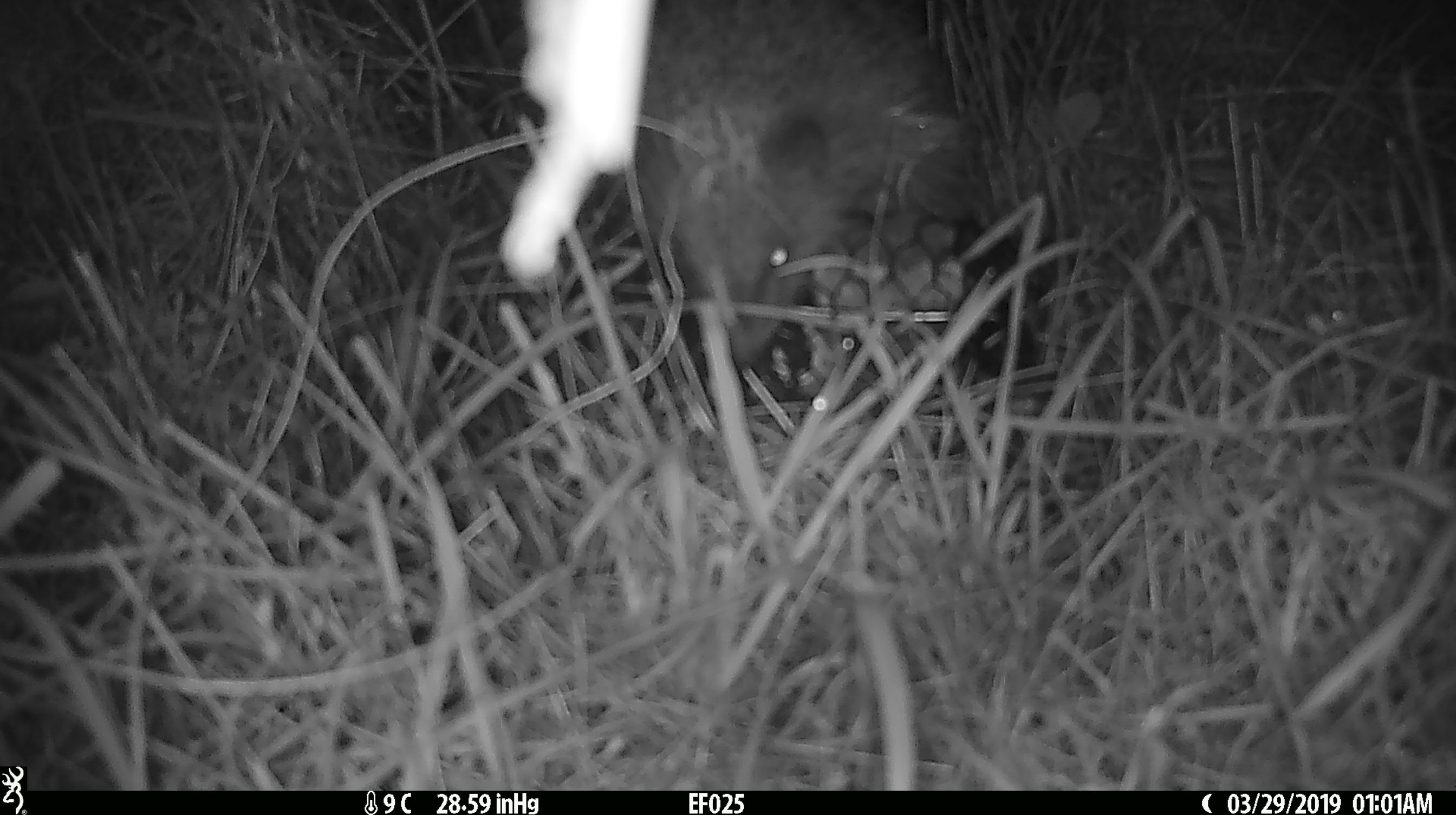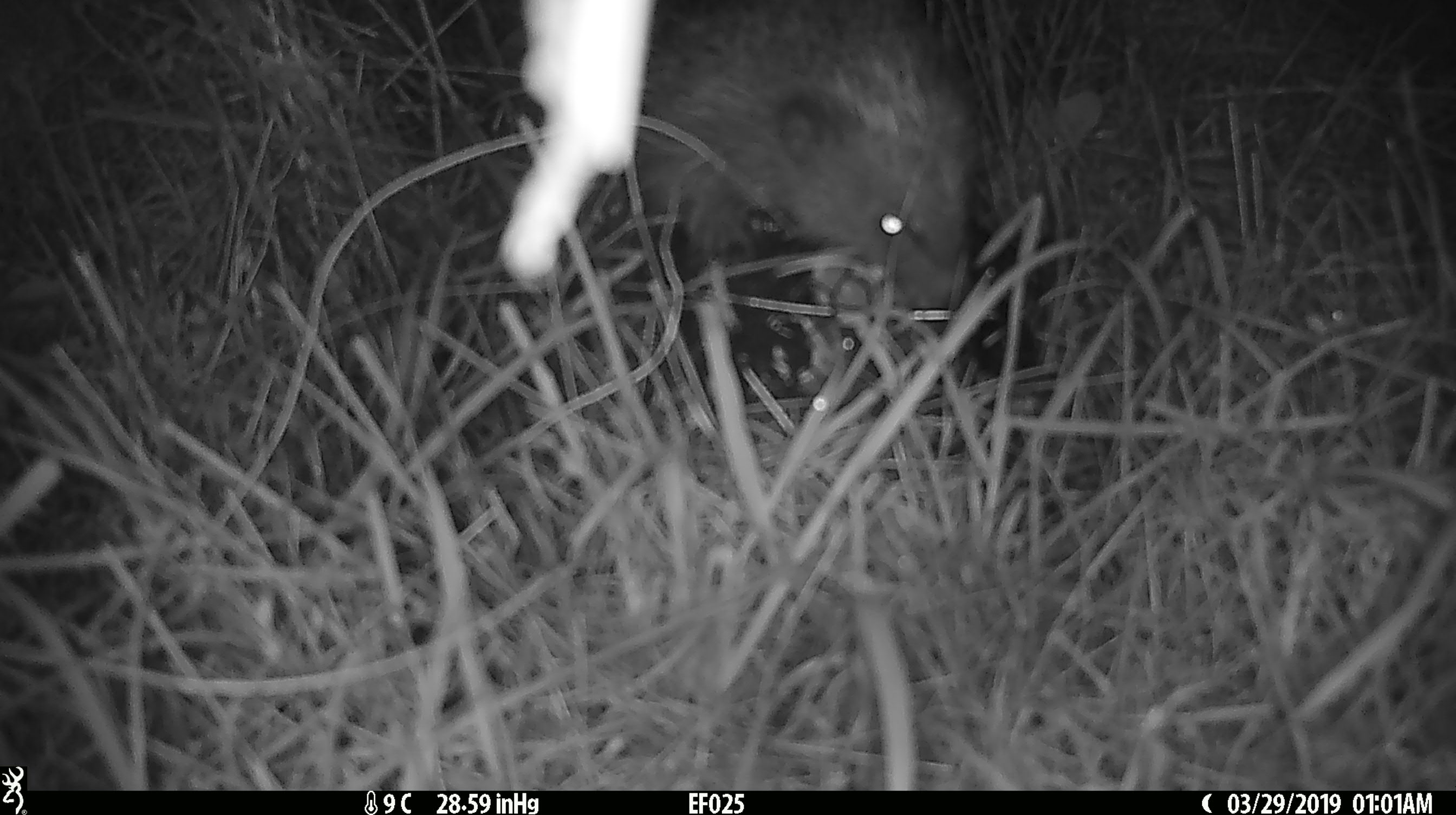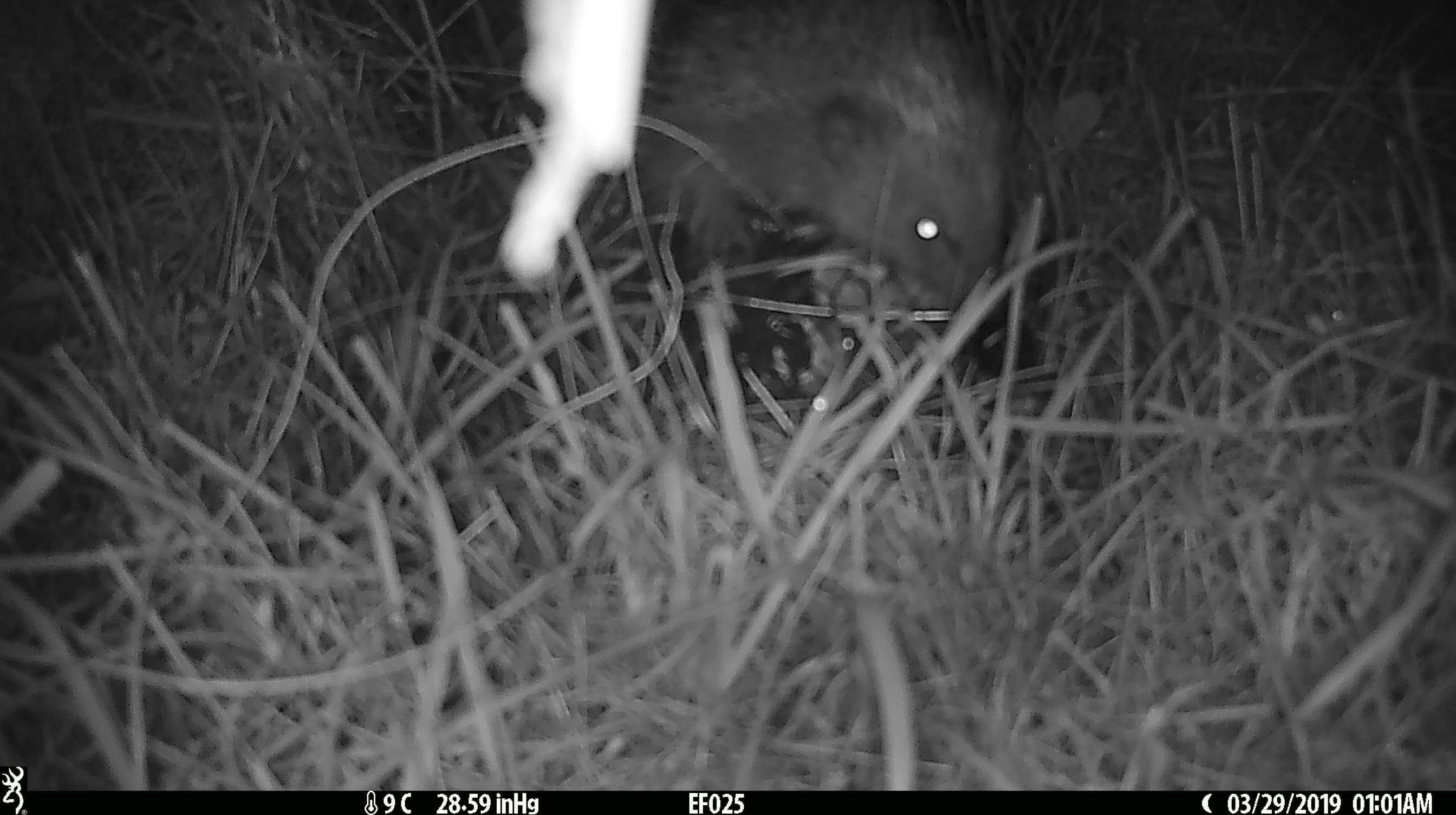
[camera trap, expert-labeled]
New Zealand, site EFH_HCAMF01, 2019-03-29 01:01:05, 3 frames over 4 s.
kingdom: Animalia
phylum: Chordata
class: Mammalia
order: Eulipotyphla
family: Erinaceidae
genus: Erinaceus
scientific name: Erinaceus europaeus europaeus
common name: european hedgehog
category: hedgehog